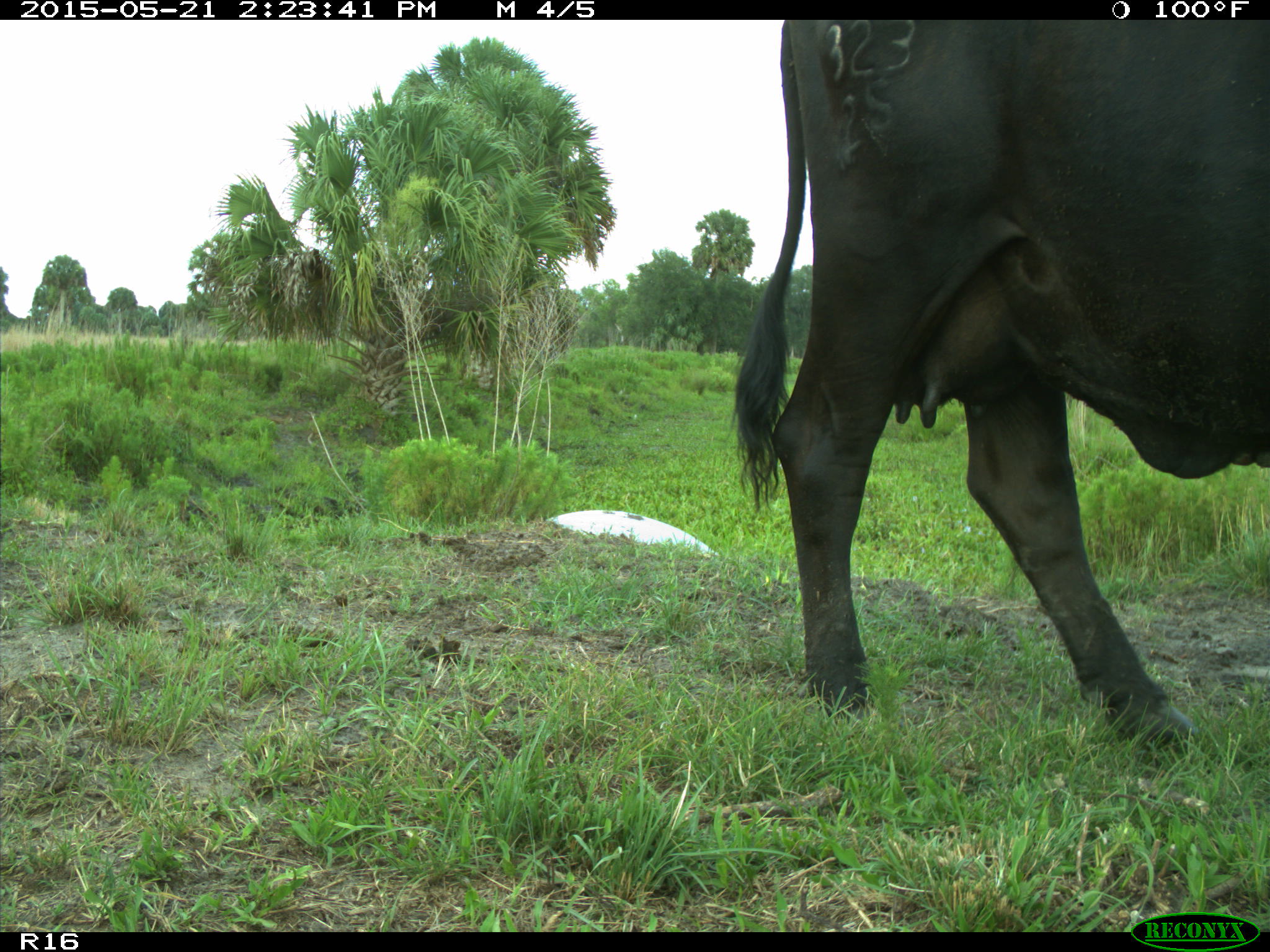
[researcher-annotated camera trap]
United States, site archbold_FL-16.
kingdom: Animalia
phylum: Chordata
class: Mammalia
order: Artiodactyla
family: Bovidae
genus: Bos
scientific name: Bos taurus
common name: domestic cow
Bos taurus (domestic cow).